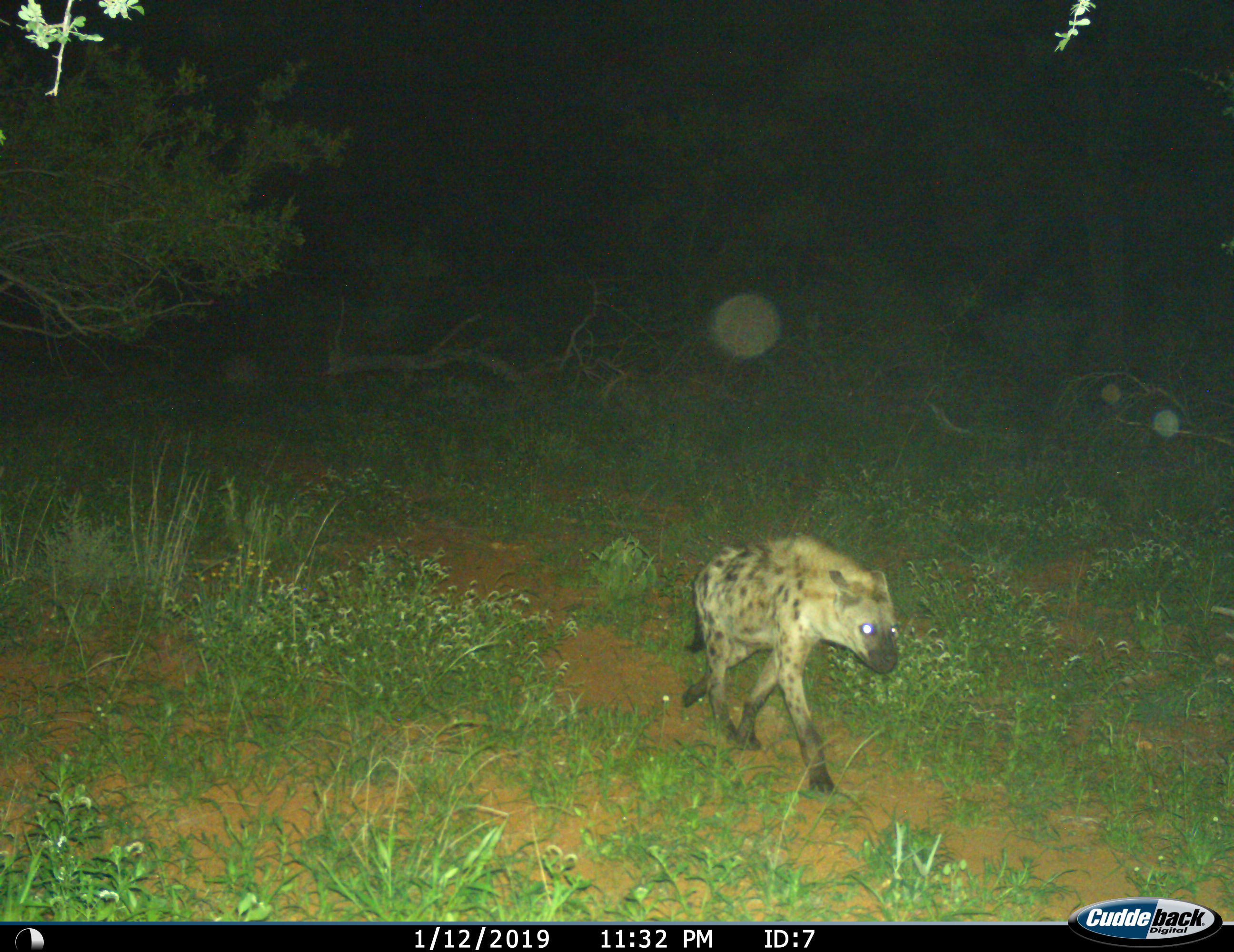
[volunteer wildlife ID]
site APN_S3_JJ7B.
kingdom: Animalia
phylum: Chordata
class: Mammalia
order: Carnivora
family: Hyaenidae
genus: Crocuta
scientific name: Crocuta crocuta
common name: spotted hyena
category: hyenaspotted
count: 1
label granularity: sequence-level